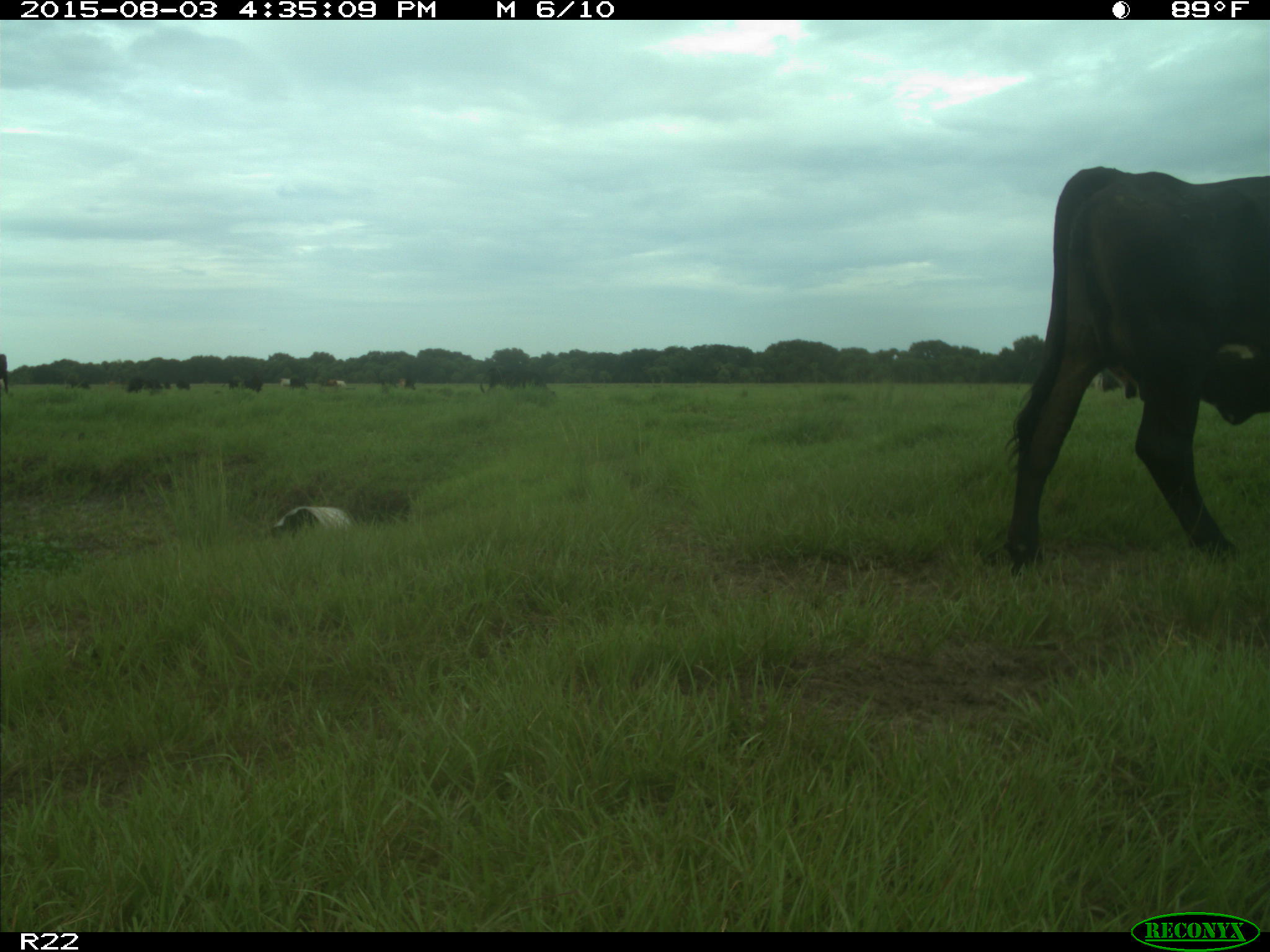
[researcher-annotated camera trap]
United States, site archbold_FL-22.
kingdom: Animalia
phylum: Chordata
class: Mammalia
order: Artiodactyla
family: Bovidae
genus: Bos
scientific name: Bos taurus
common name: domestic cow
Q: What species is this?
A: Bos taurus (domestic cow).